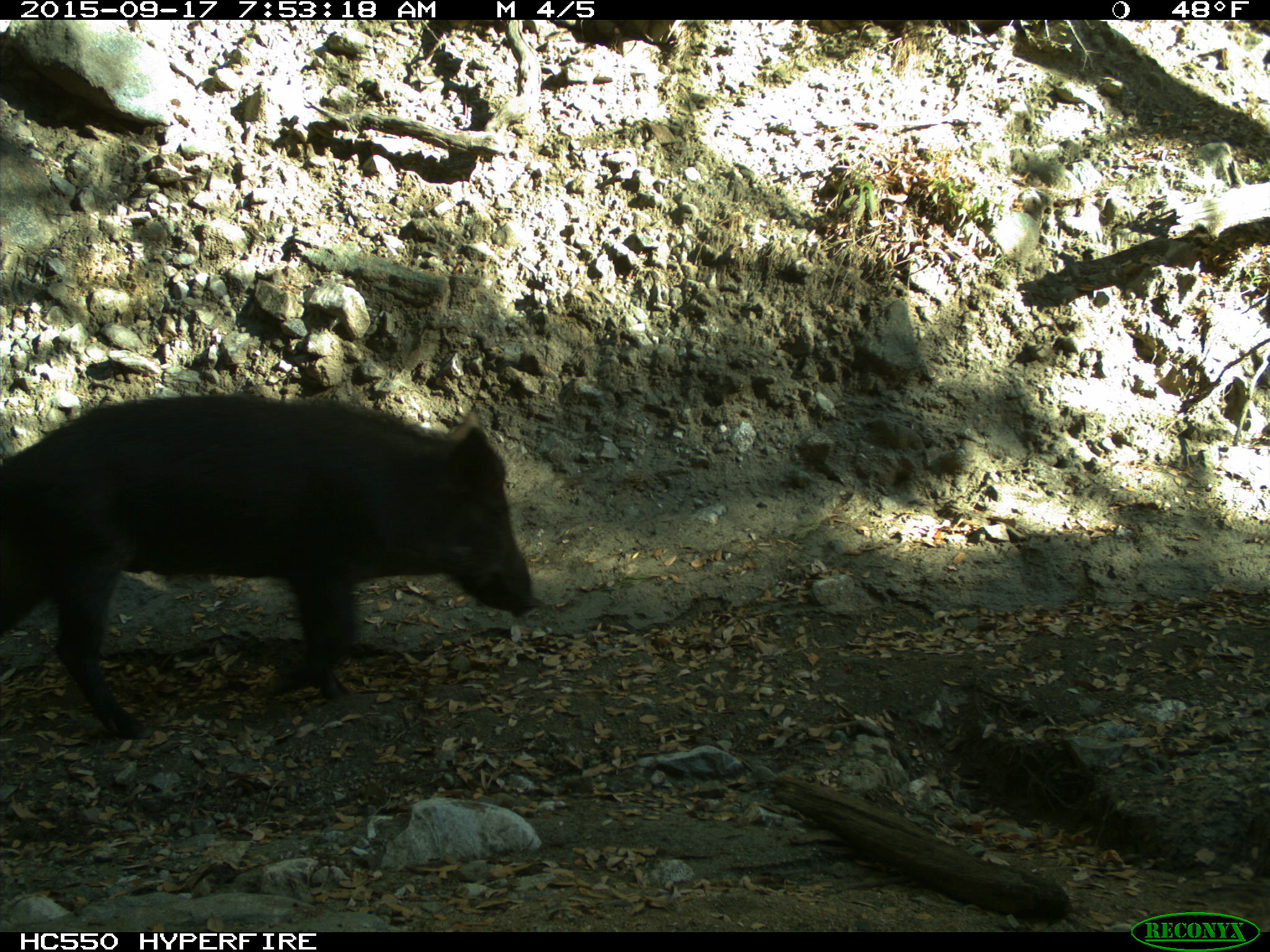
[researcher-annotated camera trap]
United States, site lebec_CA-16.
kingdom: Animalia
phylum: Chordata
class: Mammalia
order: Artiodactyla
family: Suidae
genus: Sus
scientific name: Sus scrofa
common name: wild boar